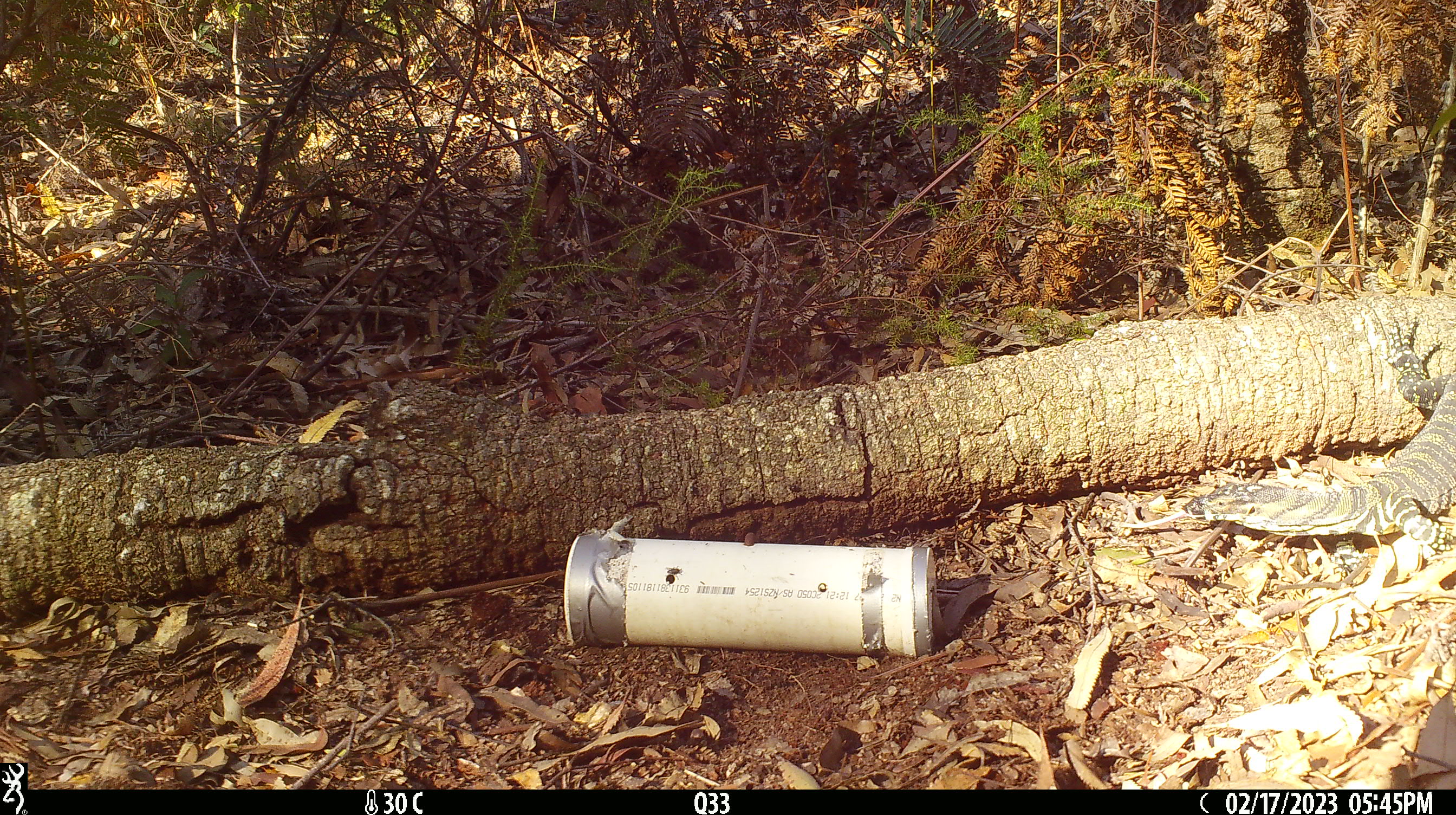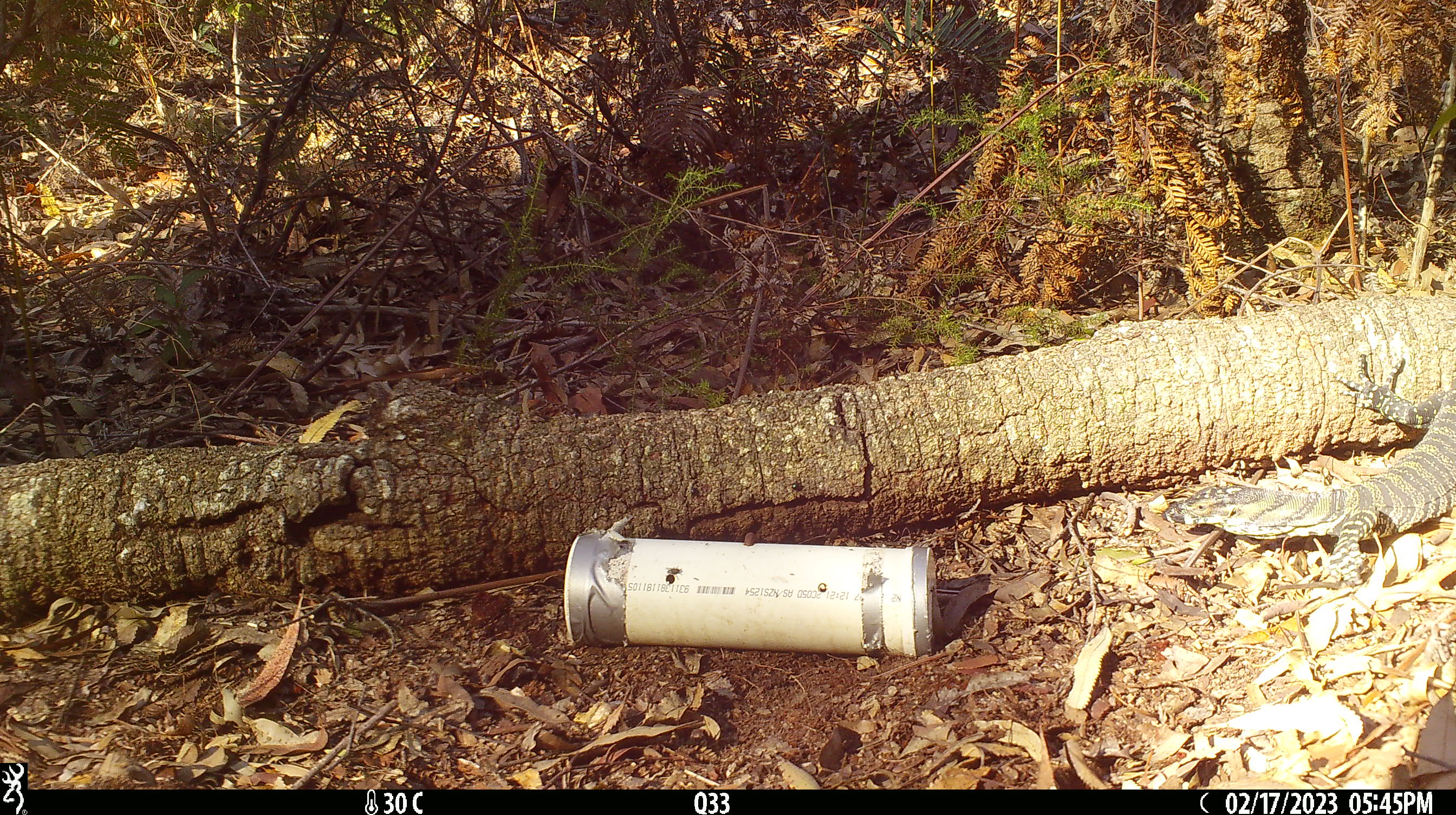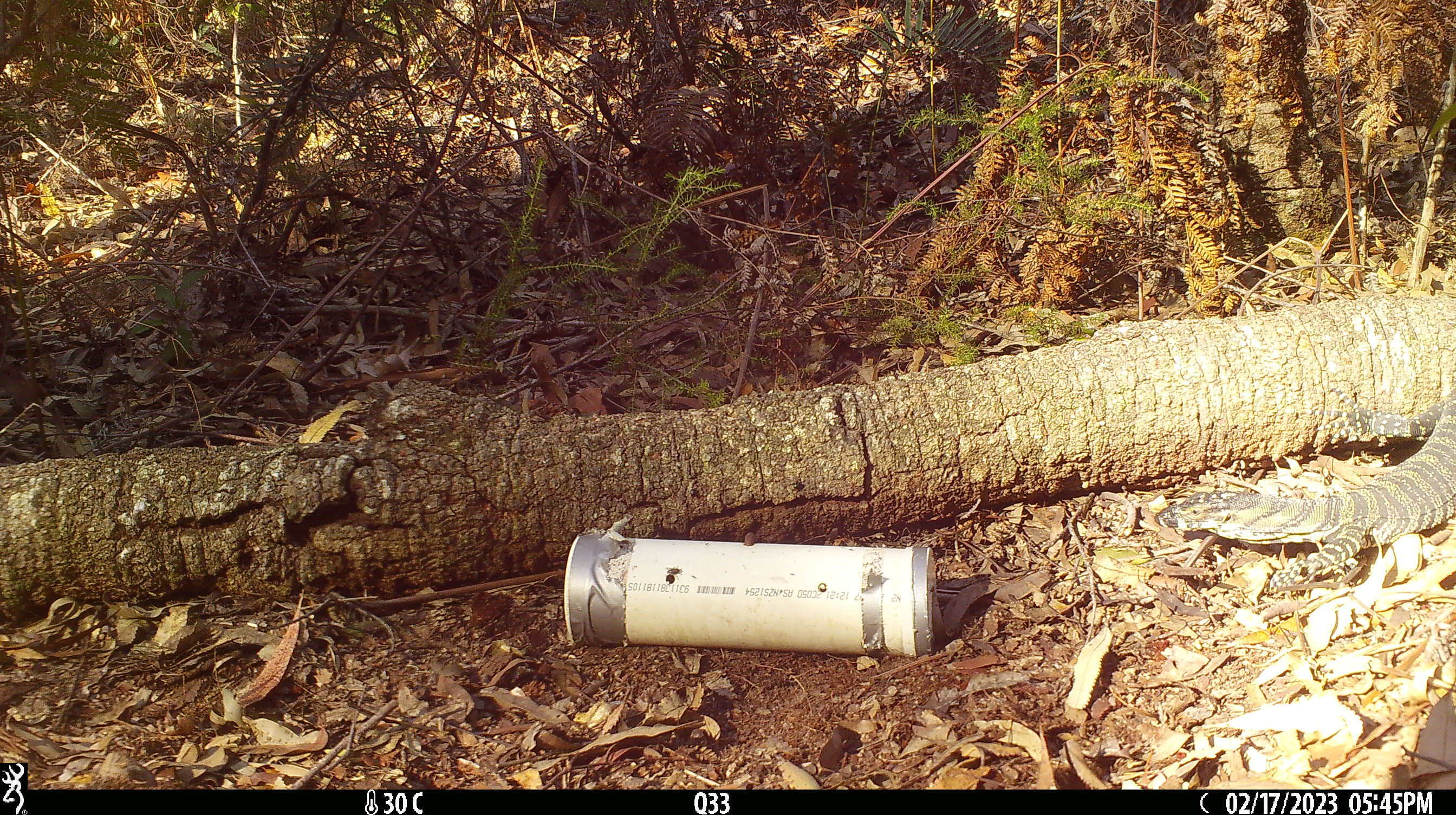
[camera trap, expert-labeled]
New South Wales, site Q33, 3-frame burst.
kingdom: Animalia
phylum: Chordata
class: Reptilia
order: Squamata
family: Varanidae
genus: Varanus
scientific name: Varanus varius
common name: lace monitor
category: goanna